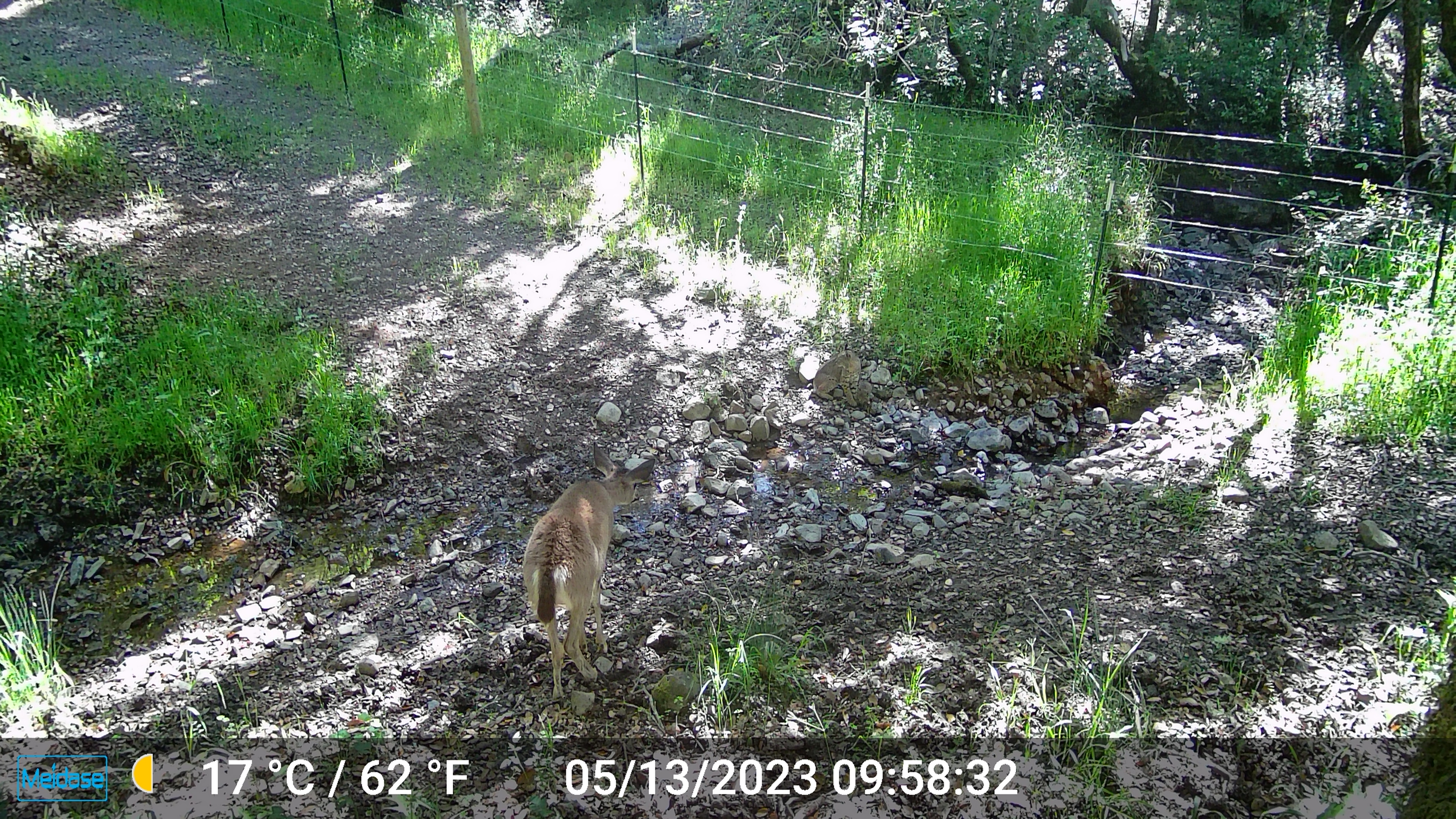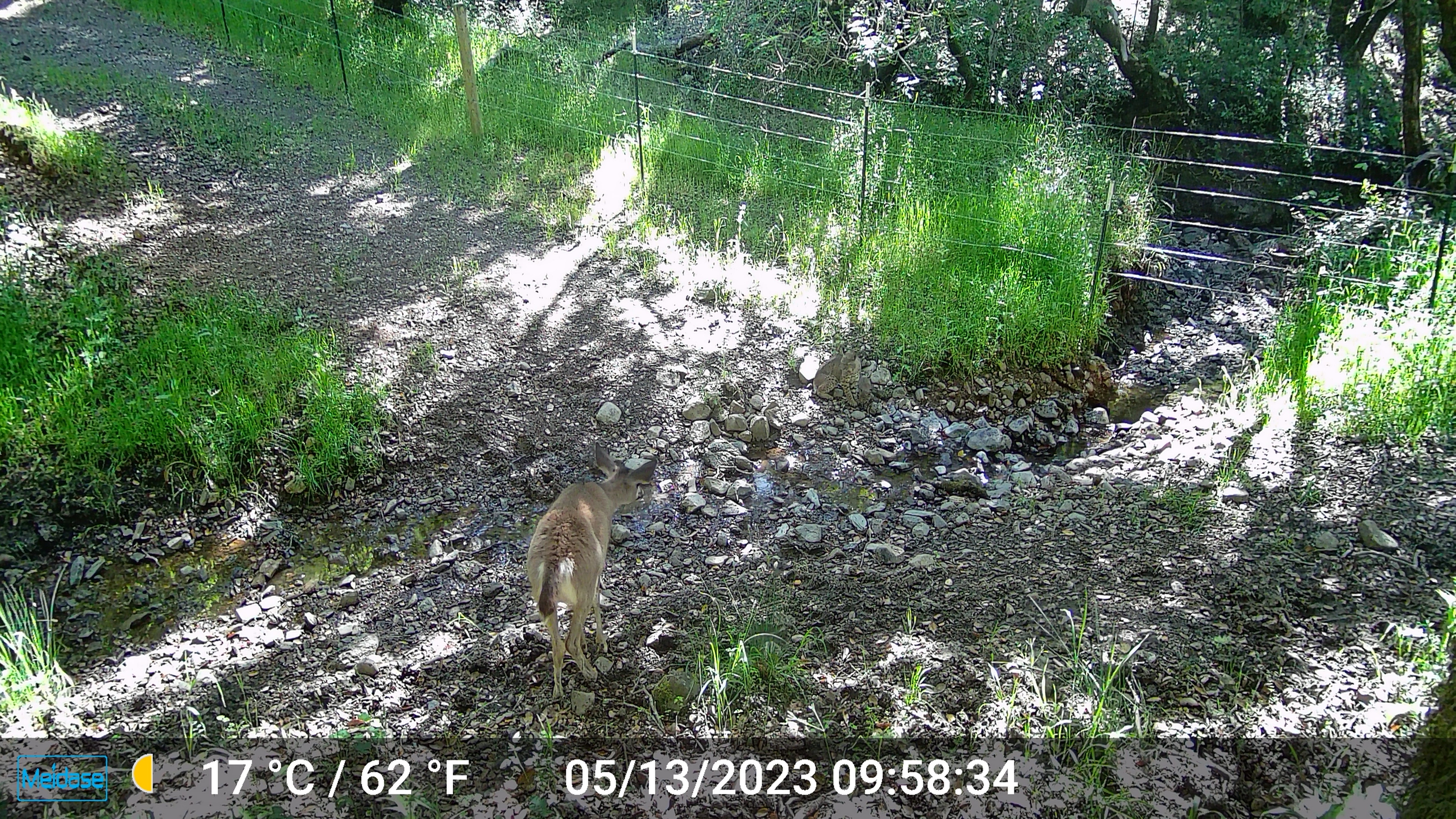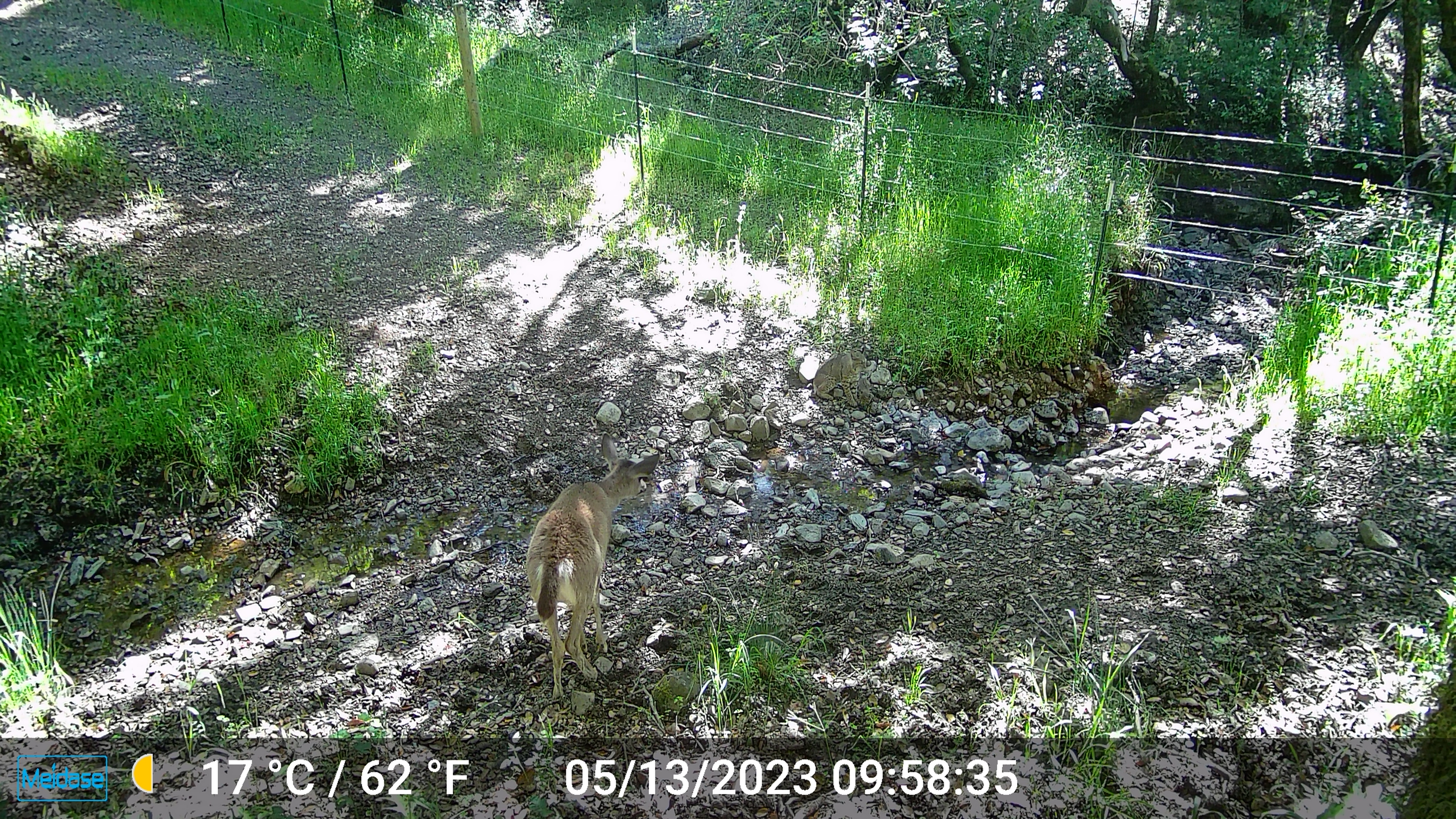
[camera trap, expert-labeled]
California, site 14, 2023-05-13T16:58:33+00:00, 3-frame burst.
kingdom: Animalia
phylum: Chordata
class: Mammalia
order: Artiodactyla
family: Cervidae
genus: Odocoileus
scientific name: Odocoileus hemionus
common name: mule deer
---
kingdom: Animalia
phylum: Chordata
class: Mammalia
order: Carnivora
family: Felidae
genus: Lynx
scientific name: Lynx rufus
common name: bobcat